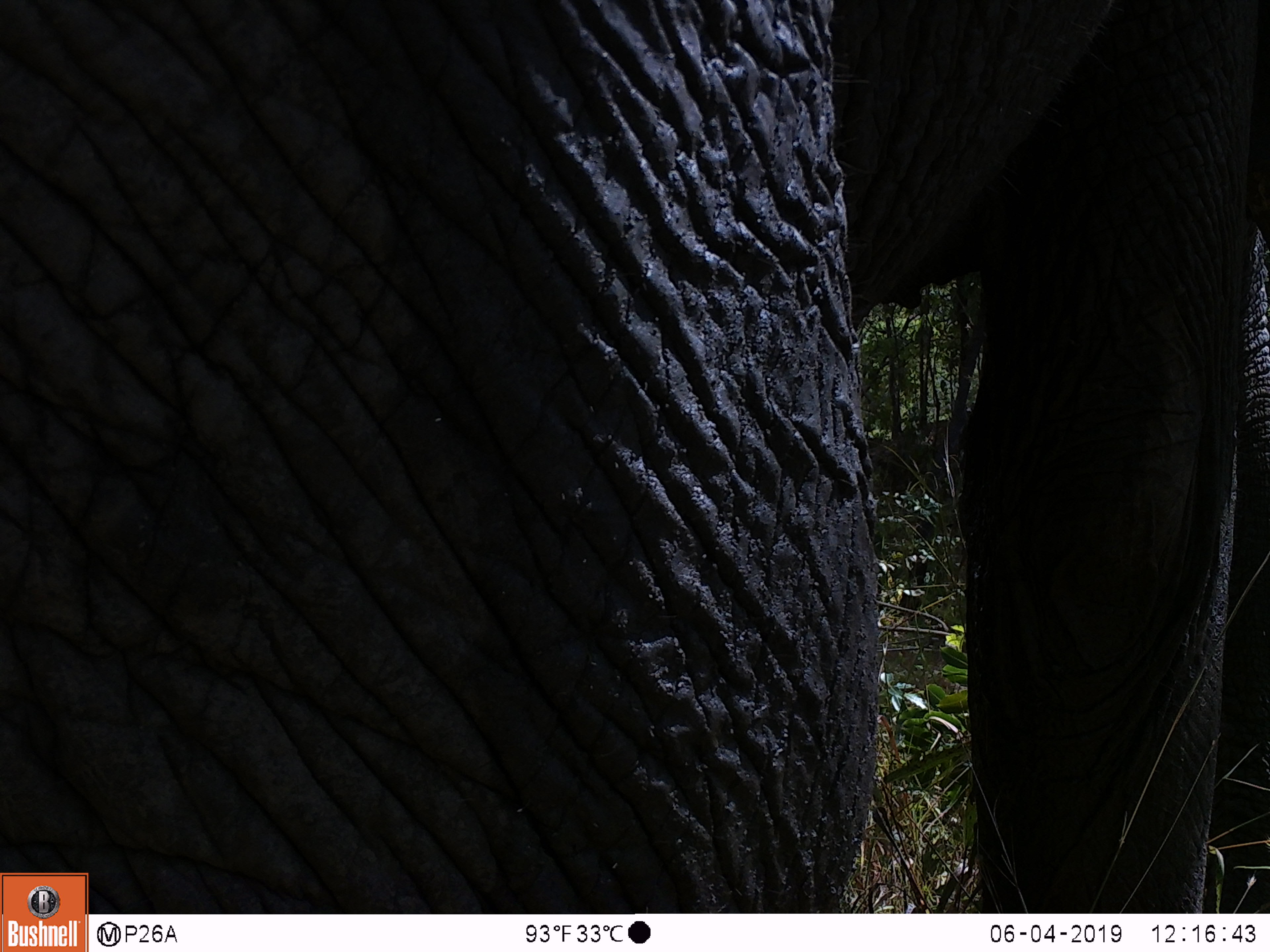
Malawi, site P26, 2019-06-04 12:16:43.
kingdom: Animalia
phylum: Chordata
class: Mammalia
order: Proboscidea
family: Elephantidae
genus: Loxodonta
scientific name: Loxodonta africana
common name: african savanna elephant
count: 1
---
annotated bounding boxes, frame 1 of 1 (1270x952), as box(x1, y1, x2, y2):
african savanna elephant: box(1, 0, 1262, 868)